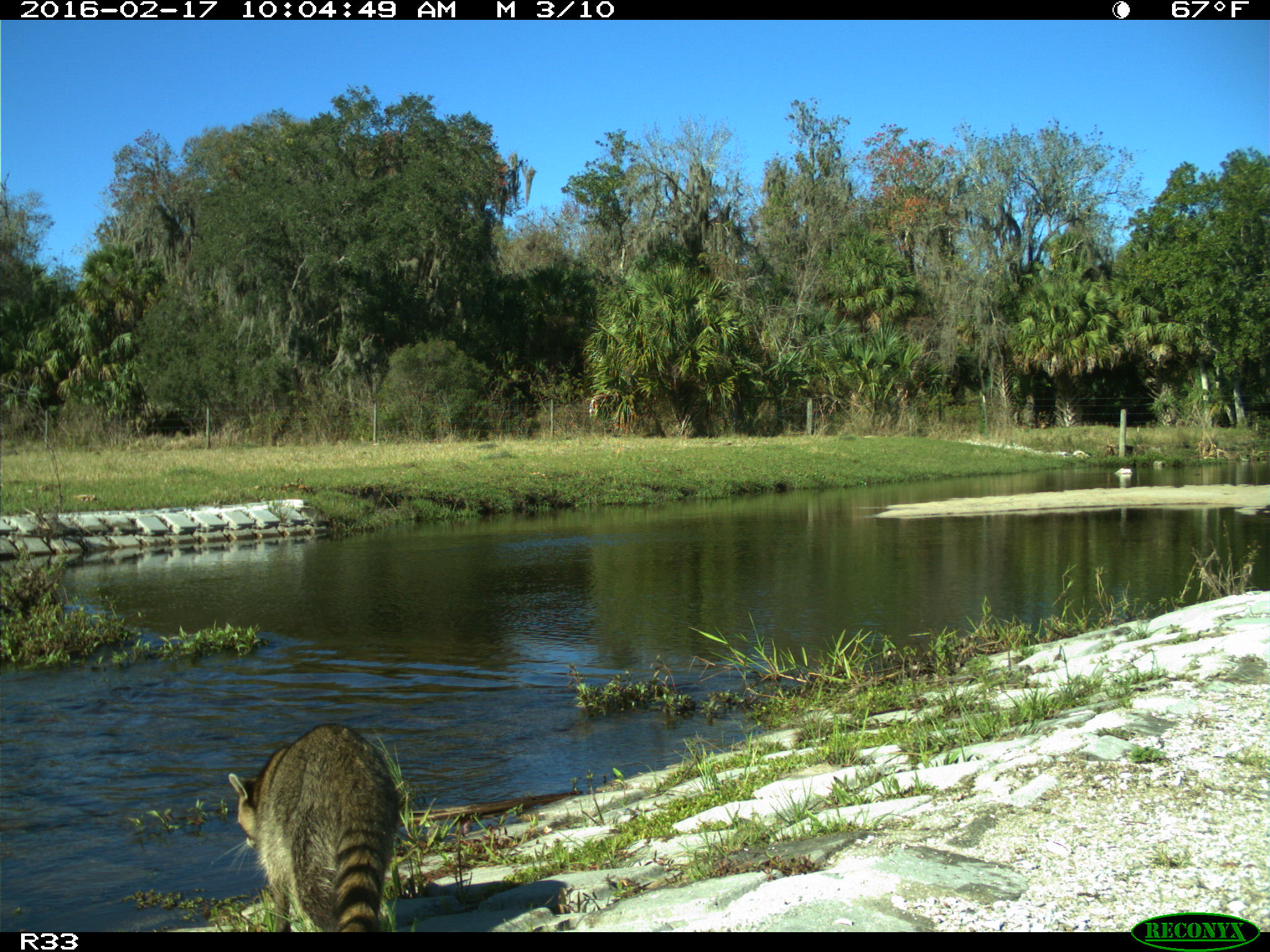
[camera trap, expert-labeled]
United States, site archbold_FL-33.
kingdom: Animalia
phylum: Chordata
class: Mammalia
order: Carnivora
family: Procyonidae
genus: Procyon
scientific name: Procyon lotor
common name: common raccoon